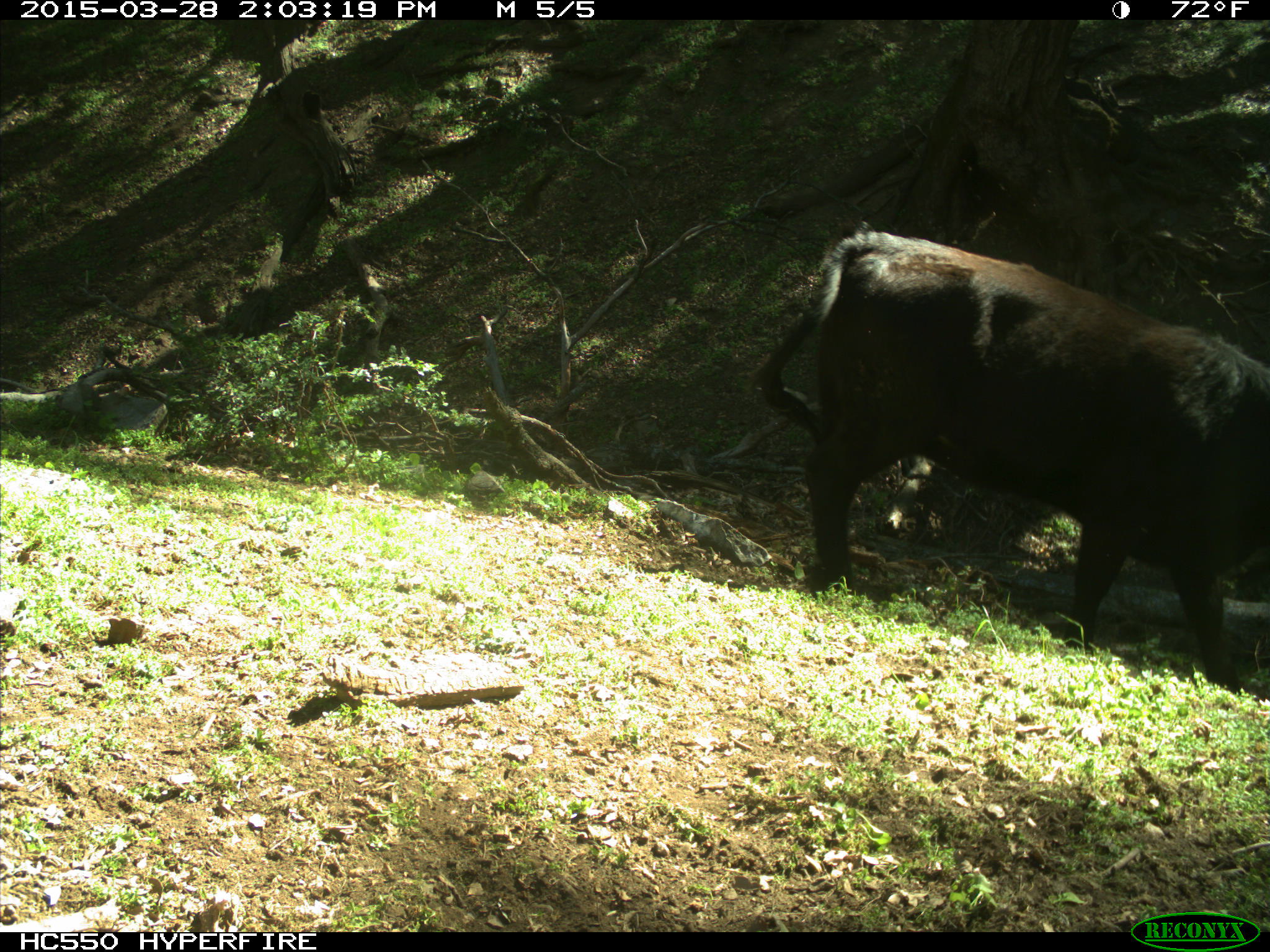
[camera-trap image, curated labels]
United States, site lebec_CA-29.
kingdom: Animalia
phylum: Chordata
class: Mammalia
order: Artiodactyla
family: Bovidae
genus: Bos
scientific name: Bos taurus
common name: domestic cow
Bos taurus (domestic cow).